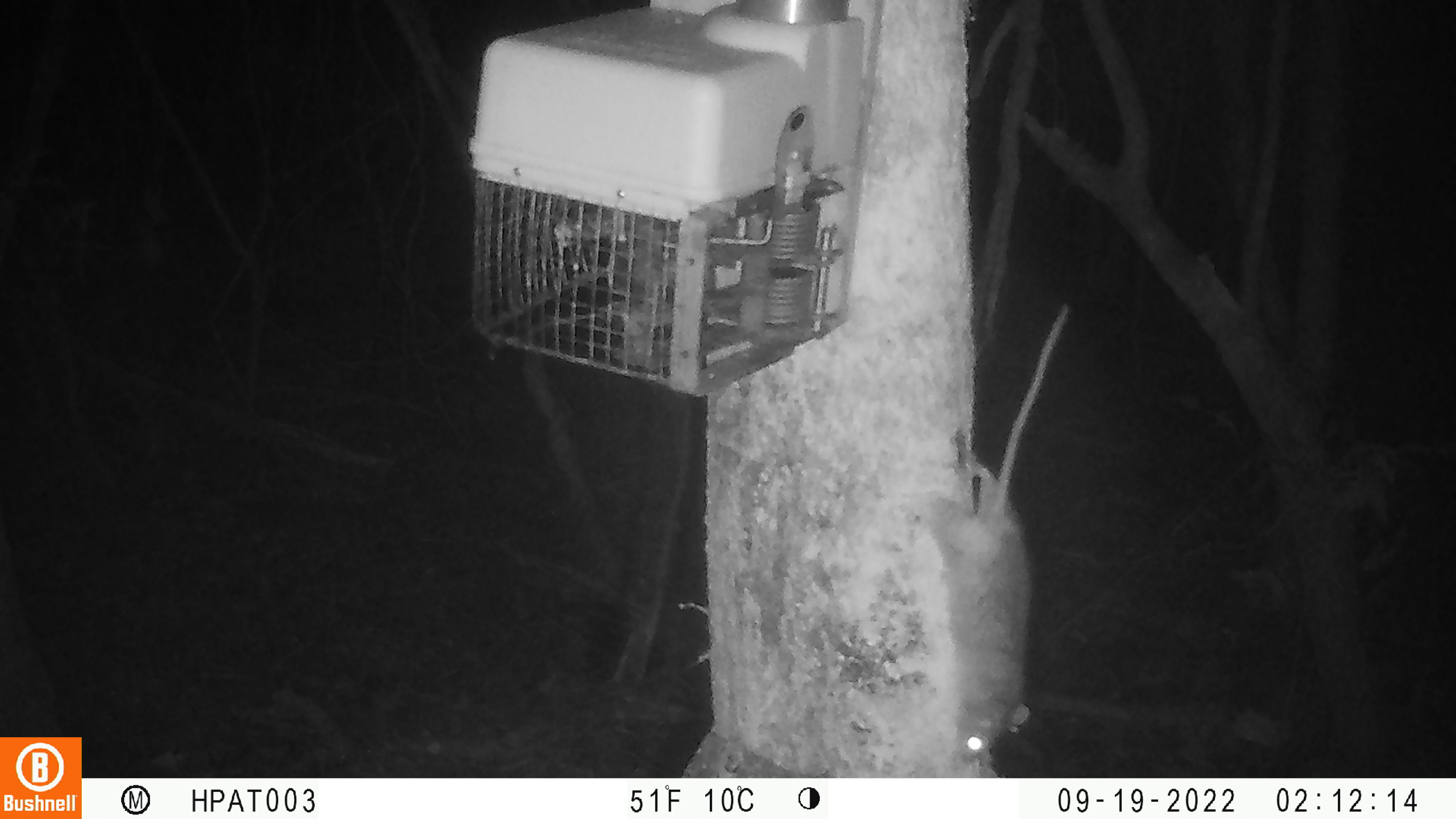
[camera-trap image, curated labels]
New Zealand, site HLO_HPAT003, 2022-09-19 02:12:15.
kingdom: Animalia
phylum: Chordata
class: Mammalia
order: Rodentia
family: Muridae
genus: Rattus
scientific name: Rattus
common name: rat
Rat (Rattus).